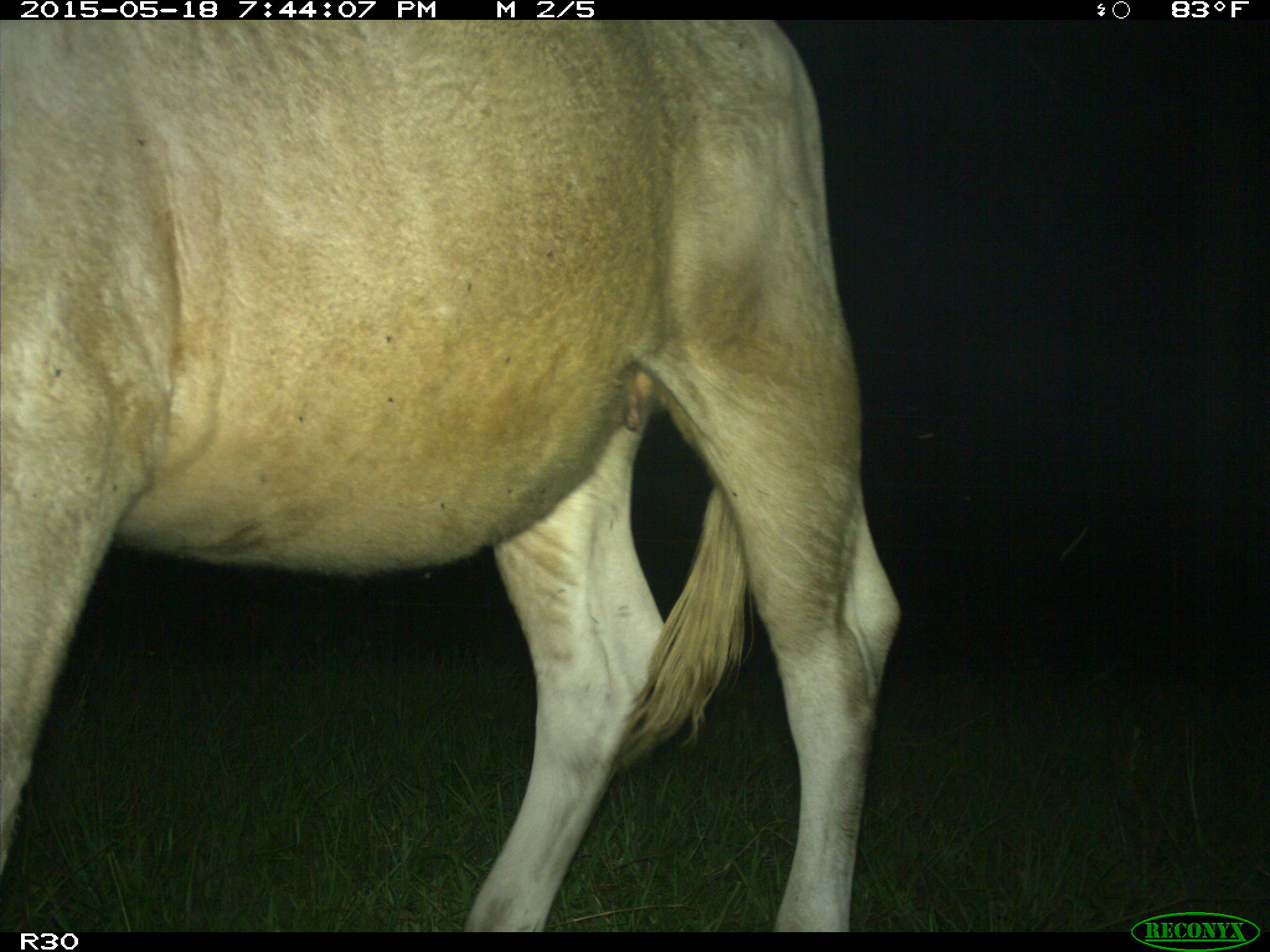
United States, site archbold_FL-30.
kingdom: Animalia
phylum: Chordata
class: Mammalia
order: Artiodactyla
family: Bovidae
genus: Bos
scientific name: Bos taurus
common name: domestic cow